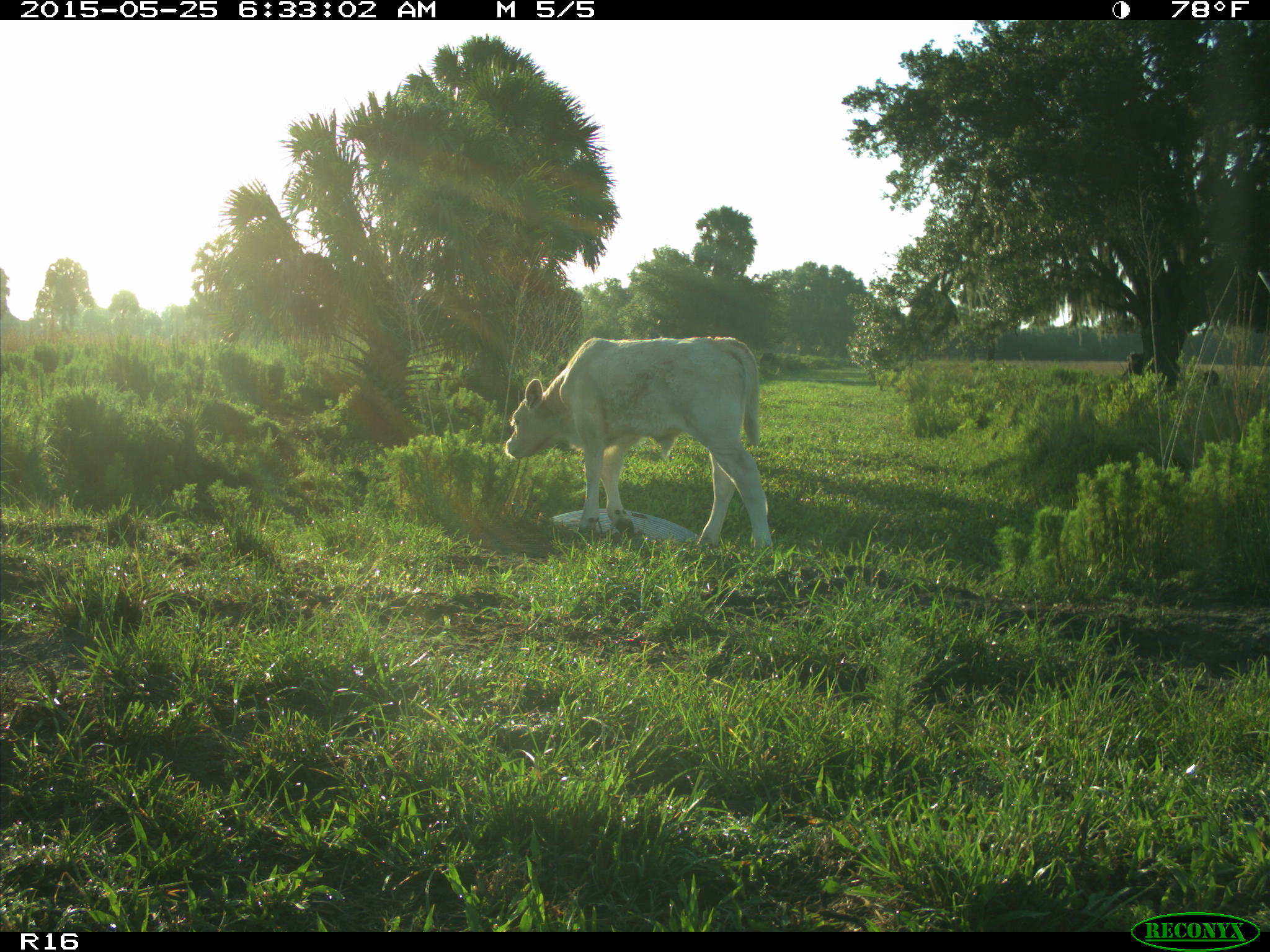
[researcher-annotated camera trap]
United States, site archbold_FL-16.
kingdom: Animalia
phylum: Chordata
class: Mammalia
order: Artiodactyla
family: Bovidae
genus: Bos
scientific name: Bos taurus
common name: domestic cow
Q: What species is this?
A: Bos taurus (domestic cow).